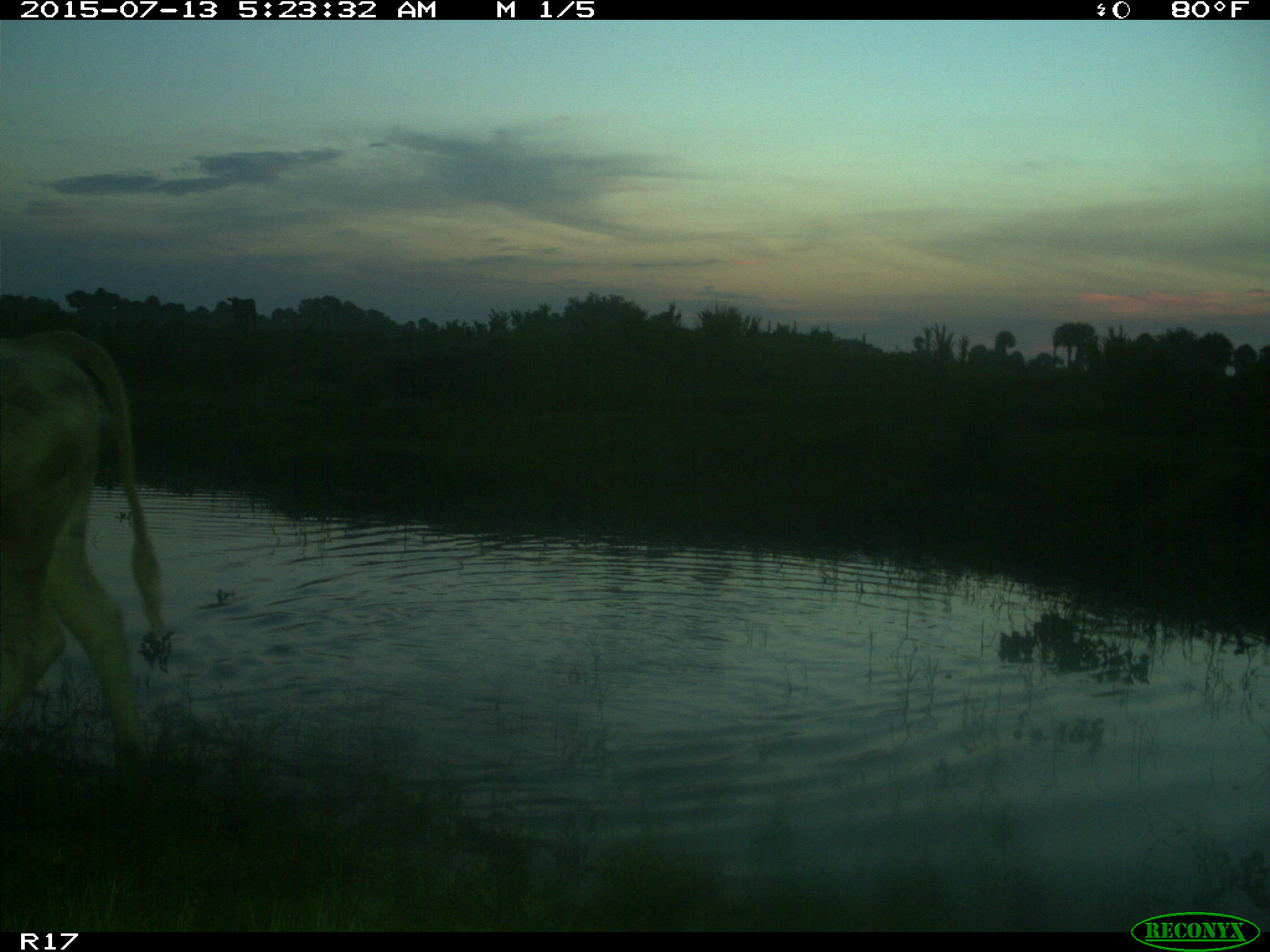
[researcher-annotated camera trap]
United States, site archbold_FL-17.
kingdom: Animalia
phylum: Chordata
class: Mammalia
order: Artiodactyla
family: Bovidae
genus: Bos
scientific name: Bos taurus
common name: domestic cow